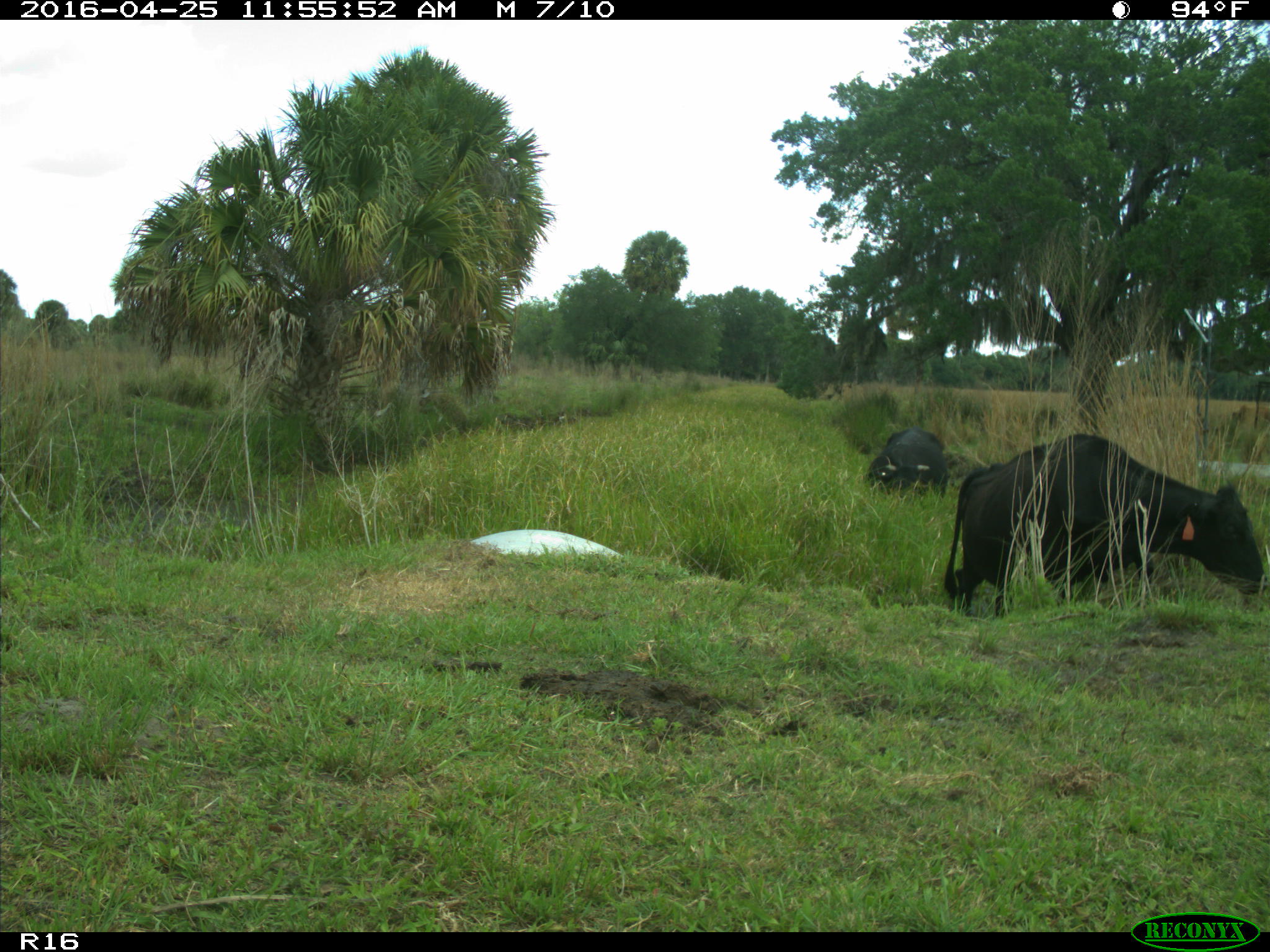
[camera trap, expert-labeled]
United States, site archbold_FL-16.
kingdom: Animalia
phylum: Chordata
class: Mammalia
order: Artiodactyla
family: Bovidae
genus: Bos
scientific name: Bos taurus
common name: domestic cow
Bos taurus (domestic cow).